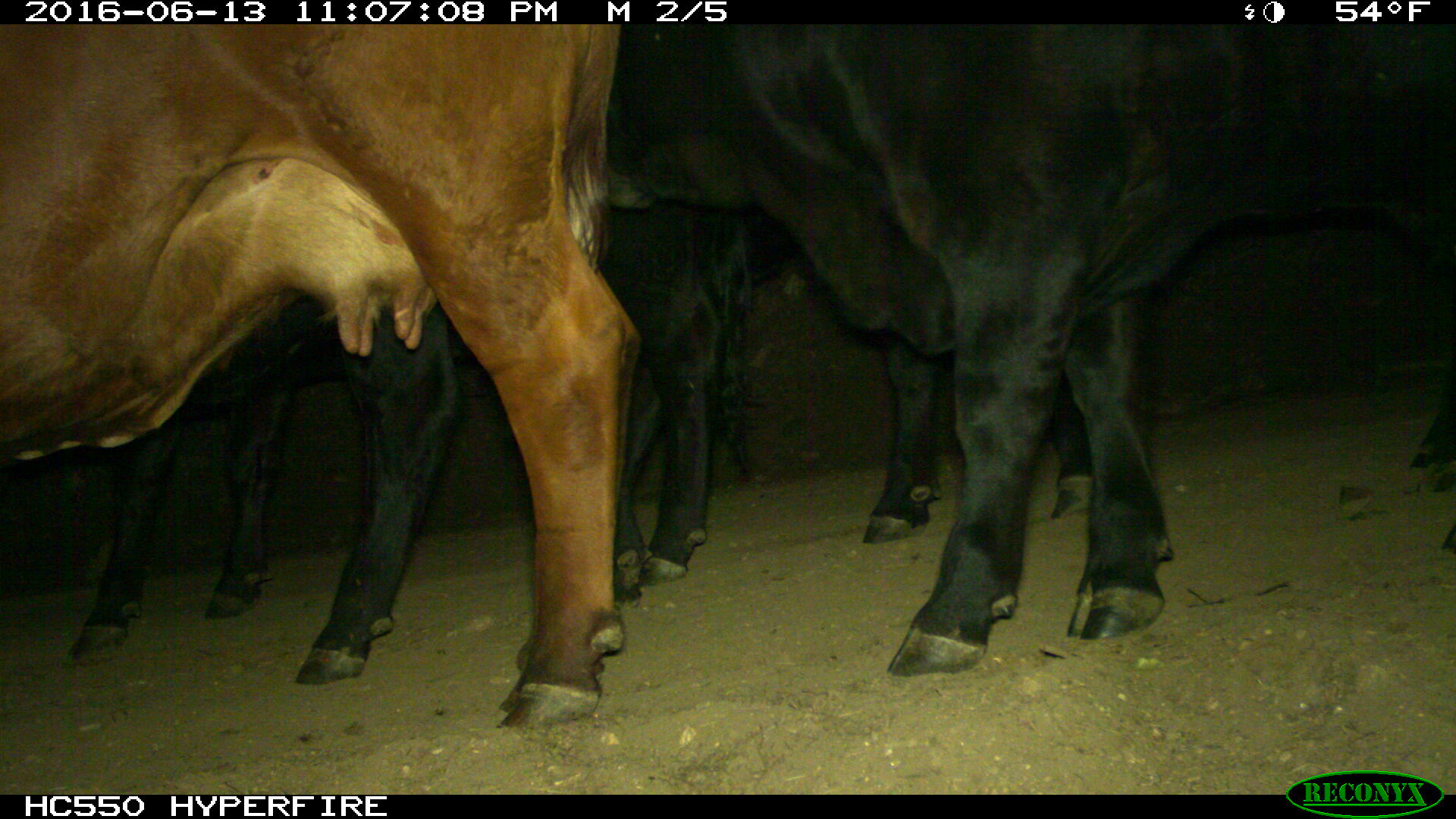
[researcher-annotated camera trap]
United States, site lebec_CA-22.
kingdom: Animalia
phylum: Chordata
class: Mammalia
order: Artiodactyla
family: Bovidae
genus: Bos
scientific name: Bos taurus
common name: domestic cow